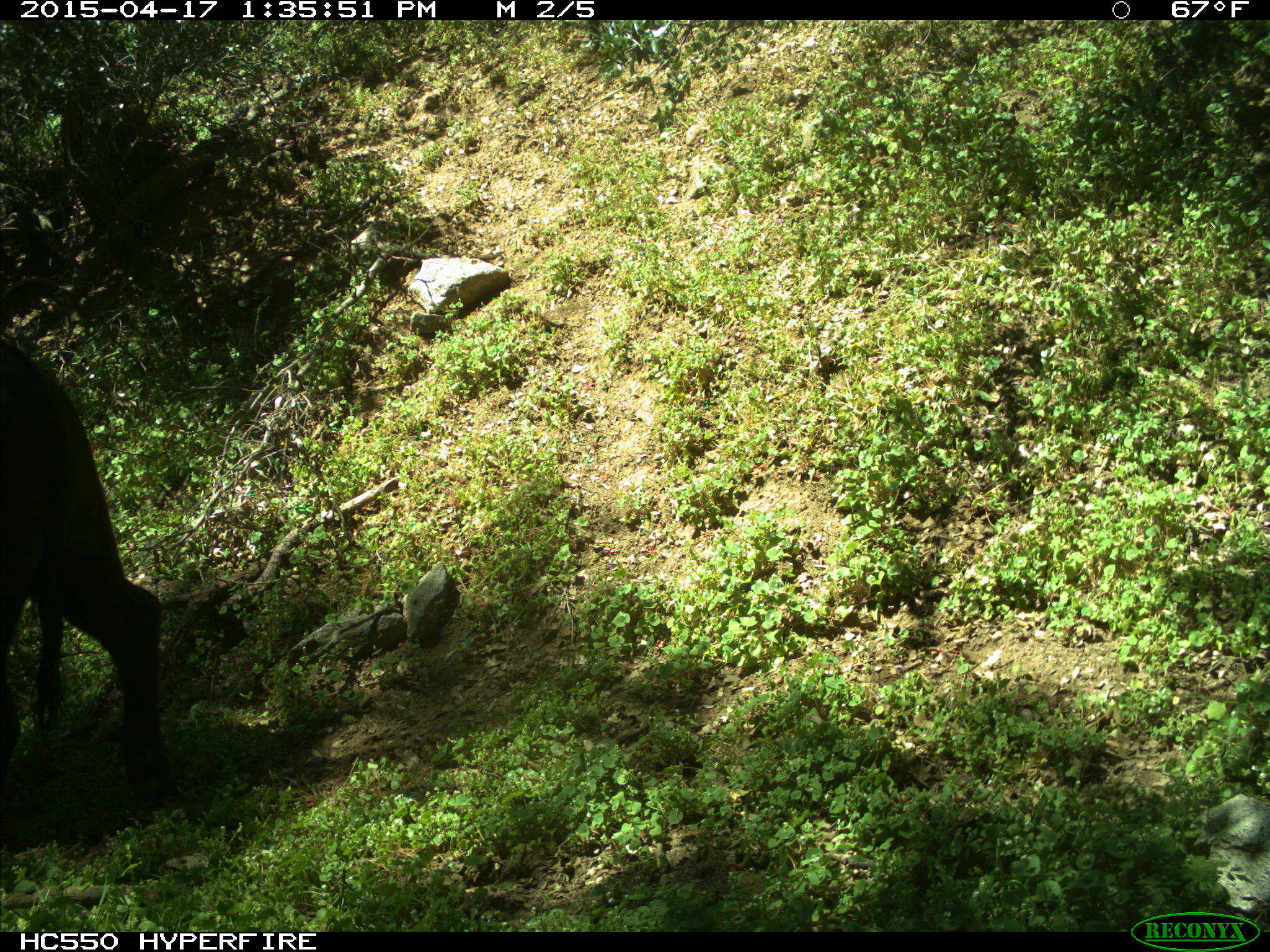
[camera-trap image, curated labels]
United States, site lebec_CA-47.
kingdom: Animalia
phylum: Chordata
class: Mammalia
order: Artiodactyla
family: Bovidae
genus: Bos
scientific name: Bos taurus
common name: domestic cow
Bos taurus (domestic cow).